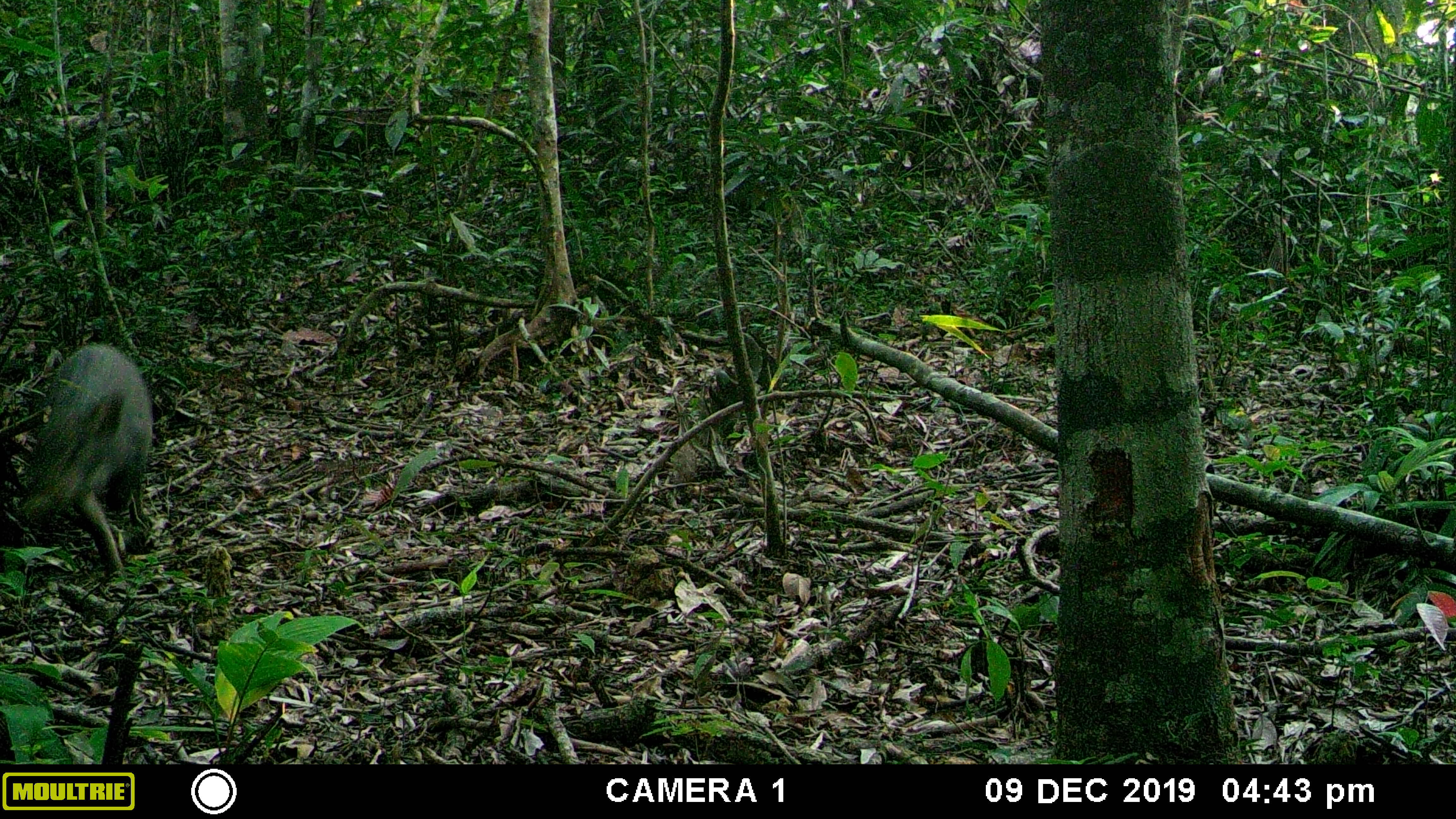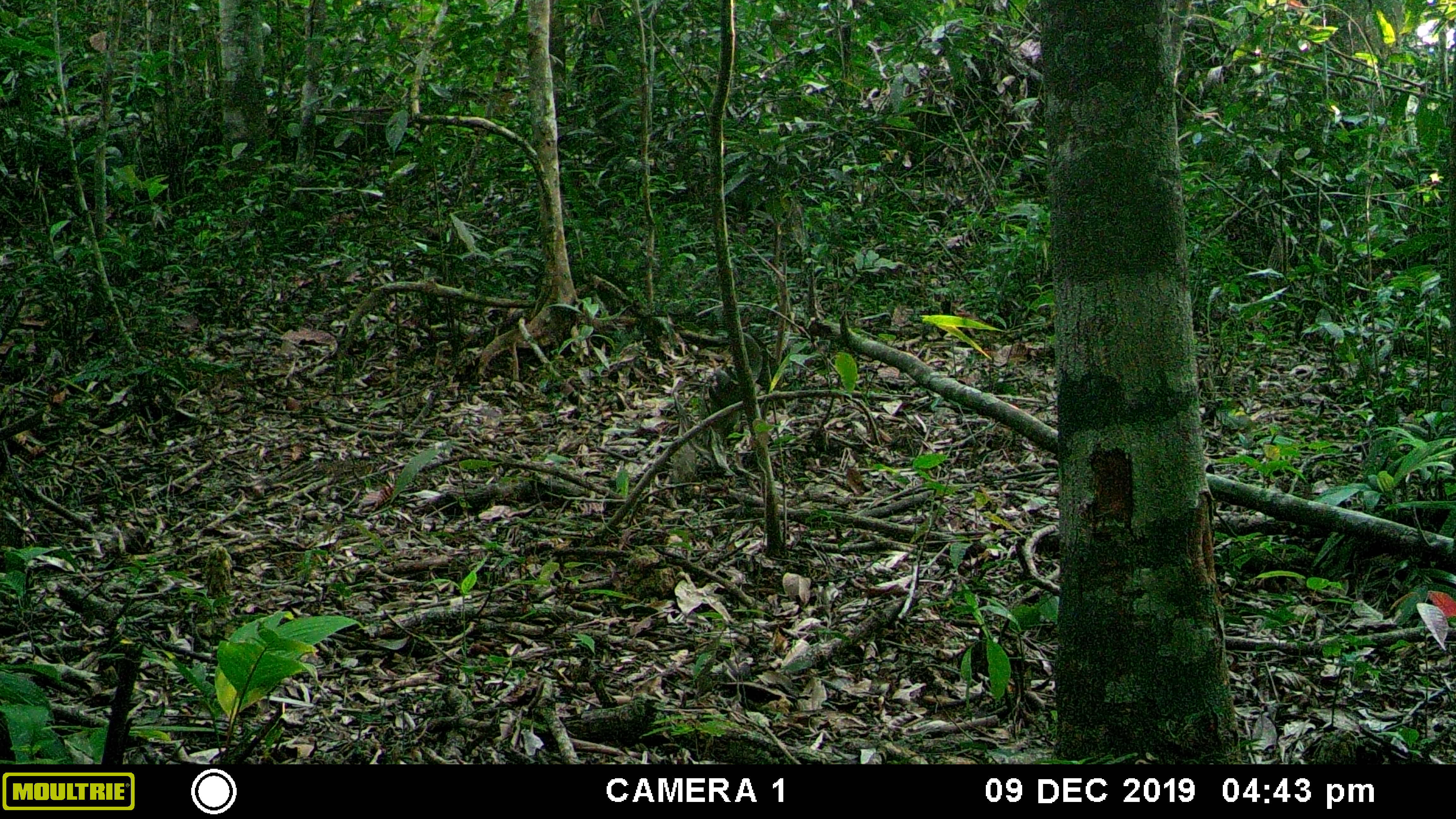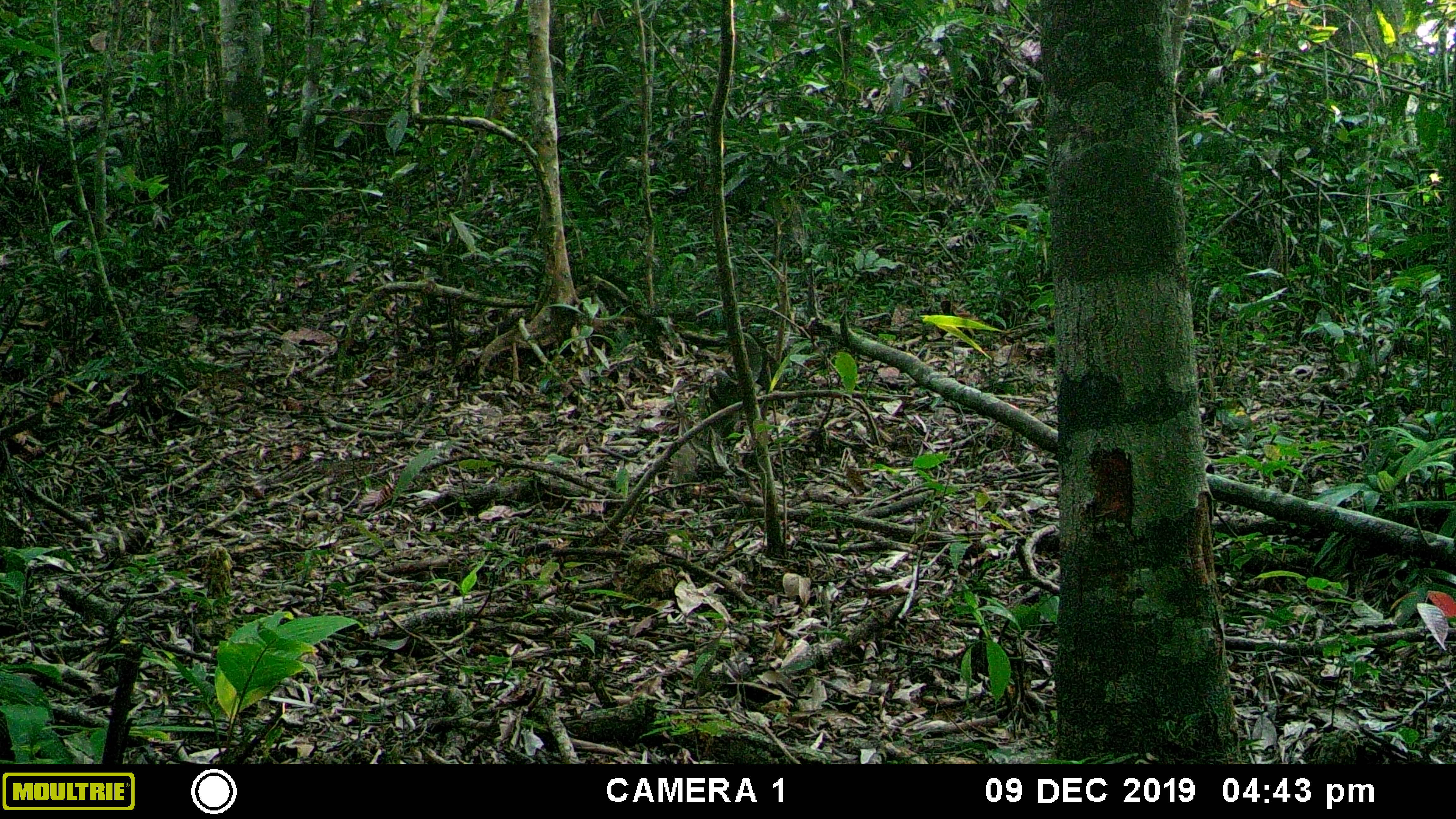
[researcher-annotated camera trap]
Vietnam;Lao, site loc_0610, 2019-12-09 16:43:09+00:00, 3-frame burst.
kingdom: Animalia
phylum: Chordata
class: Mammalia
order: Artiodactyla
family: Suidae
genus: Sus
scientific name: Sus scrofa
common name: eurasian wild pig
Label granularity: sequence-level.